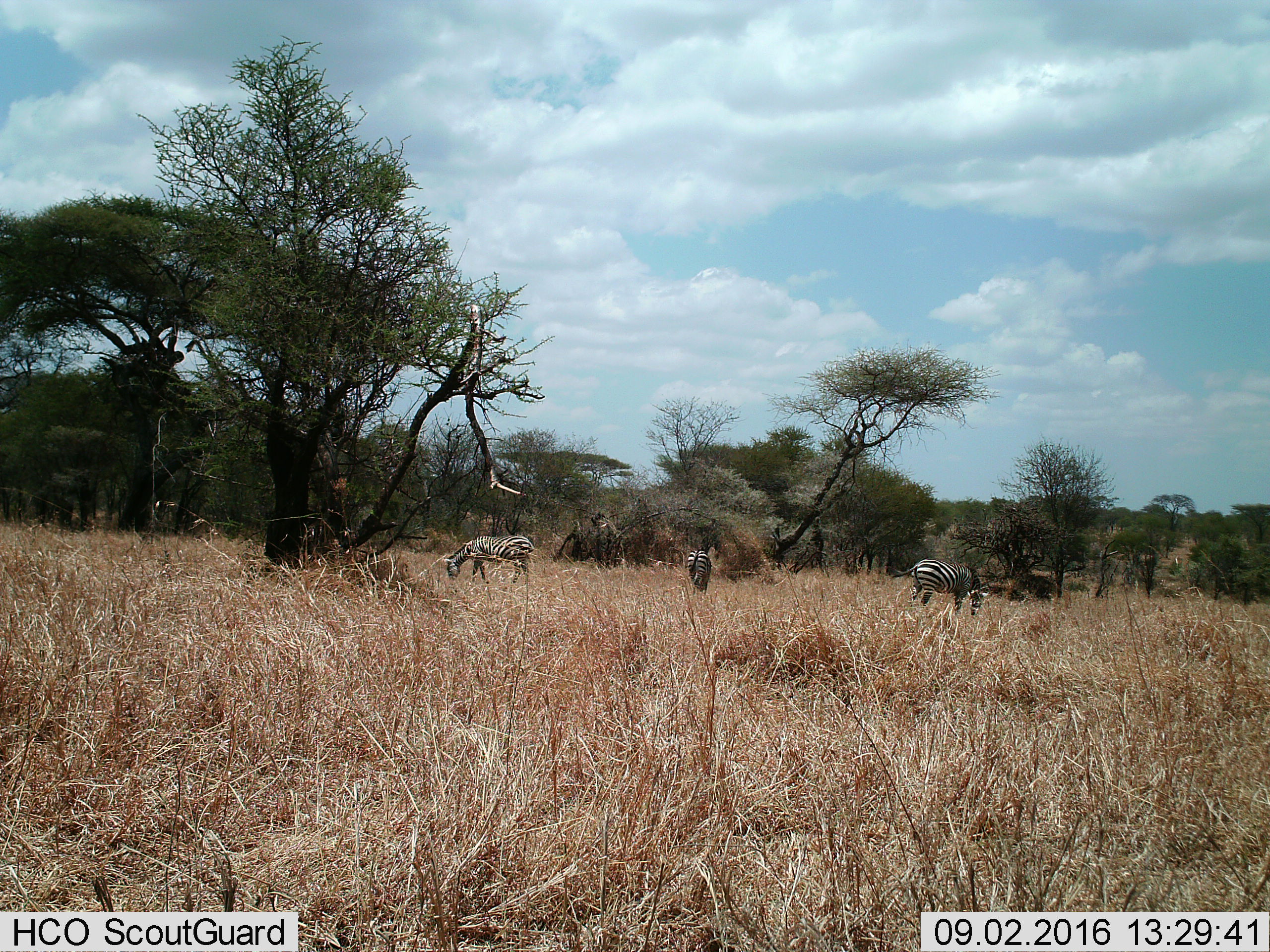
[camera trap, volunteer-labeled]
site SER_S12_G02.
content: unidentified animal